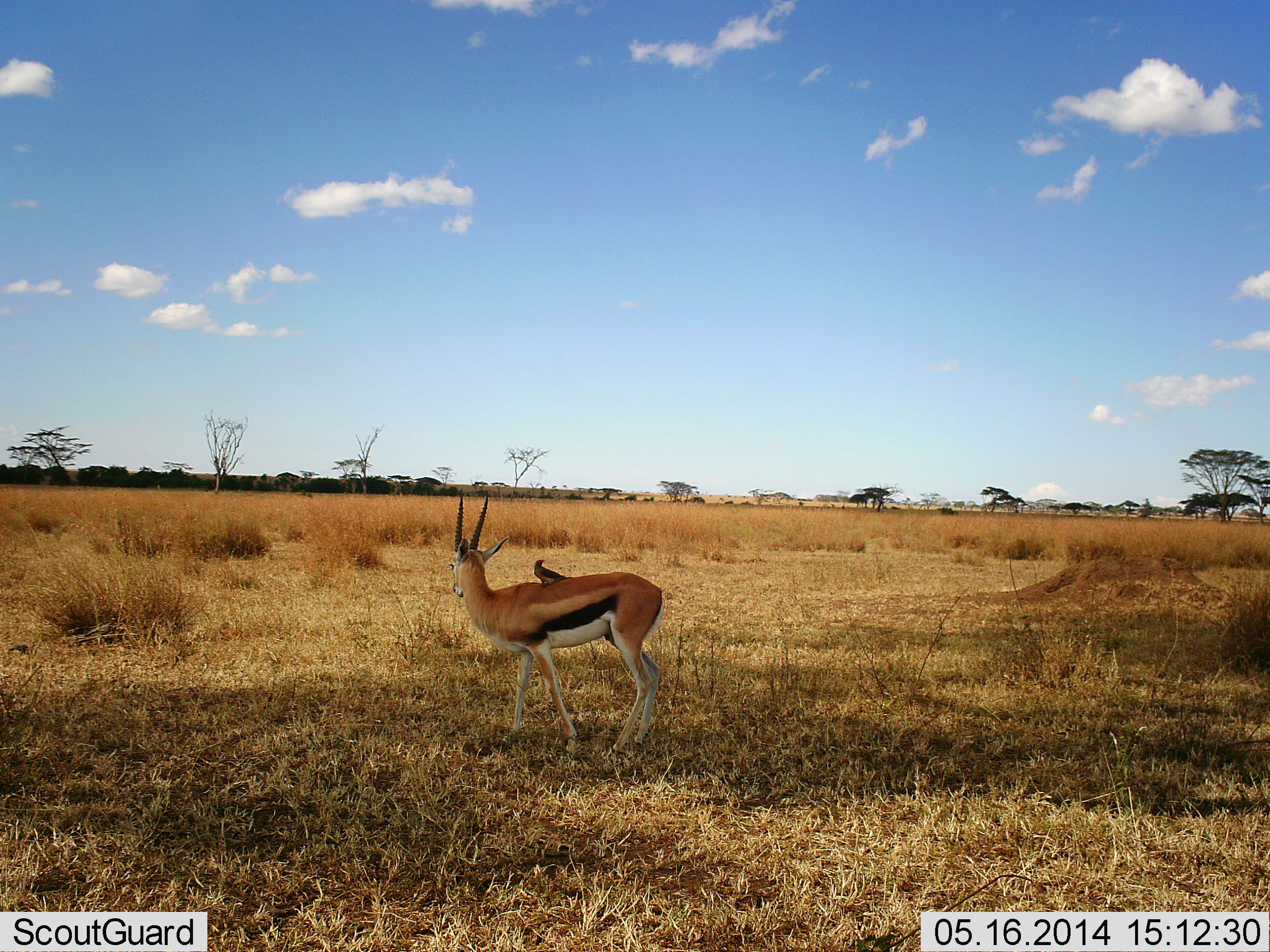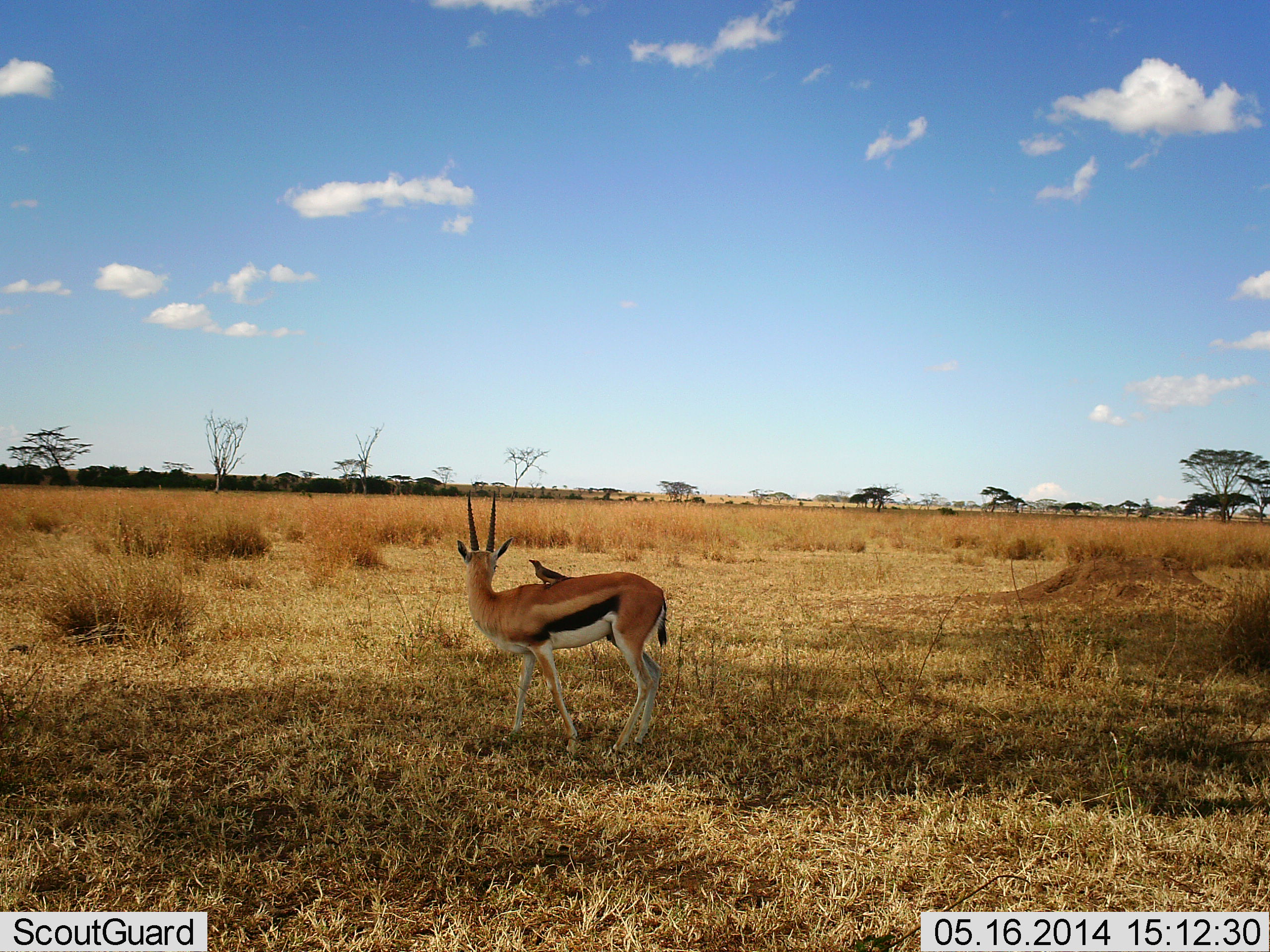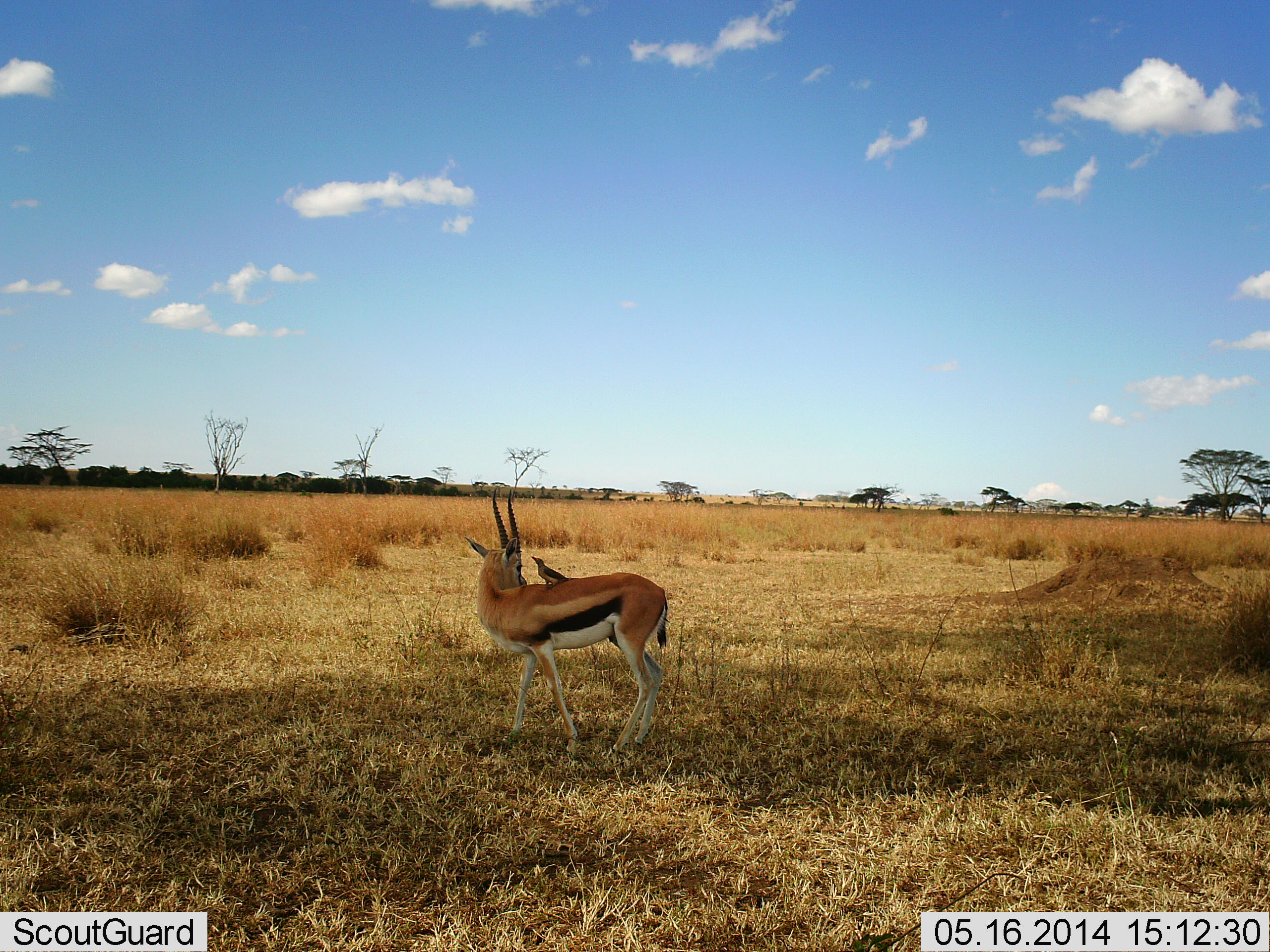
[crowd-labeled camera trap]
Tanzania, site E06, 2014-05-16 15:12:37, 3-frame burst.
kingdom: Animalia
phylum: Chordata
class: Mammalia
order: Artiodactyla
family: Bovidae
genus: Eudorcas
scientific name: Eudorcas thomsonii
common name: thomson's gazelle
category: gazellethomsons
Gazellethomsons (thomson's gazelle) (Eudorcas thomsonii), count 1. Behavior (volunteer vote fractions): standing 92%, resting 0%, moving 0%, interacting 31%. Young present (vote fraction): 0%. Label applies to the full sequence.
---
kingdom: Animalia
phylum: Chordata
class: Aves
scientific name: Aves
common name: bird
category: otherbird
Otherbird (bird) (Aves), count 1. Behavior (volunteer vote fractions): standing 50%, resting 20%, moving 0%, interacting 60%. Young present (vote fraction): 0%. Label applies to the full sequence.